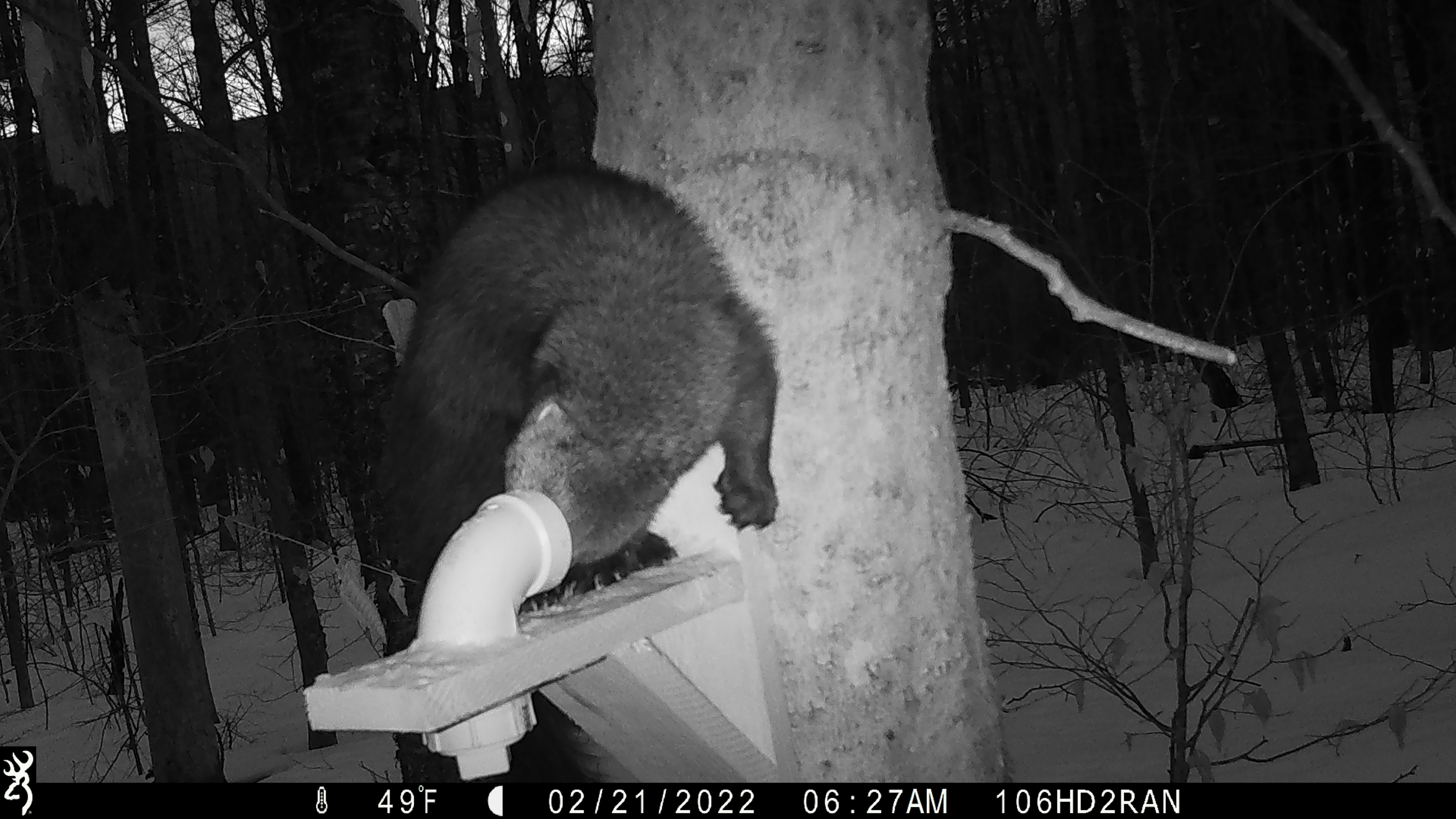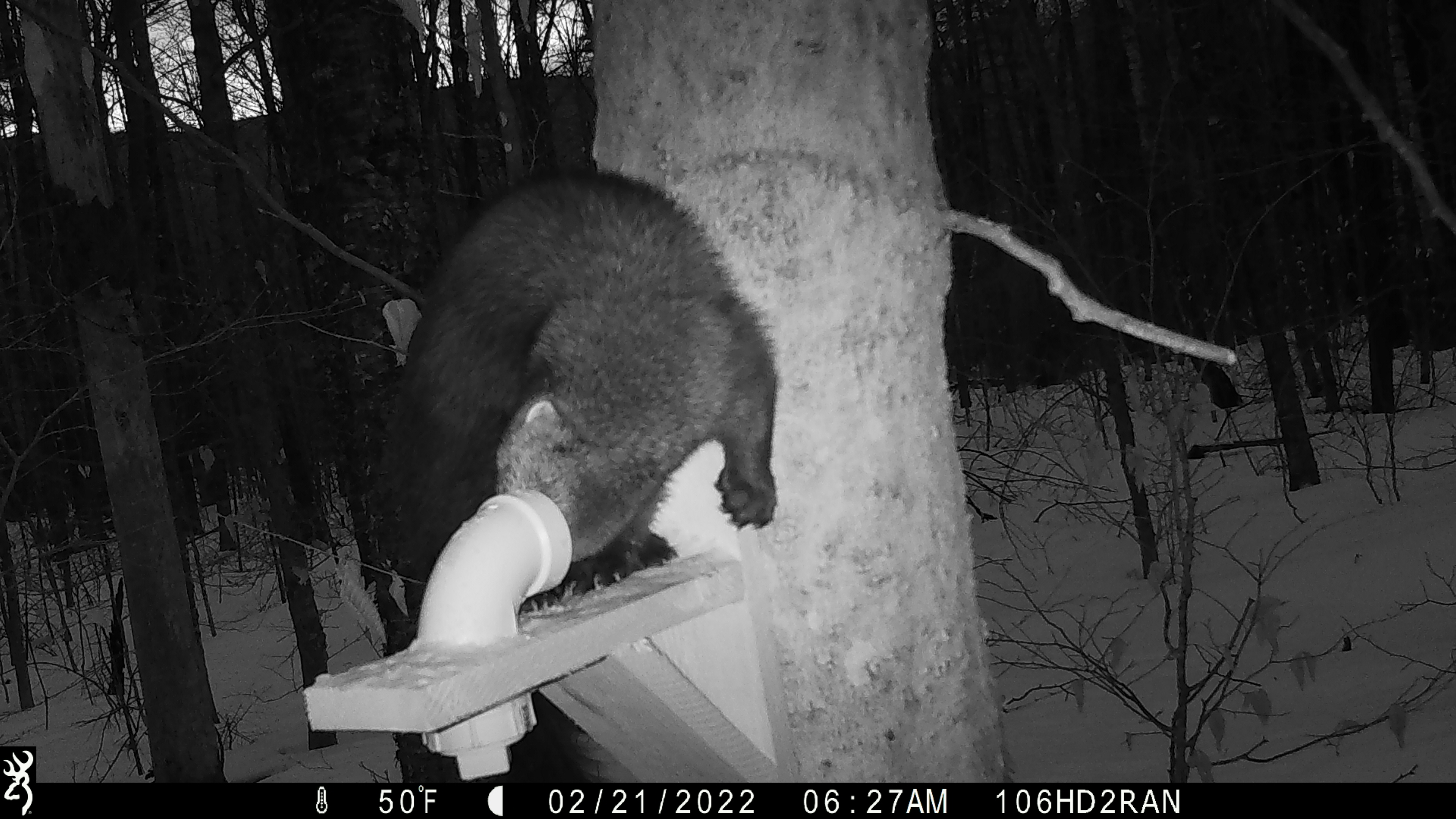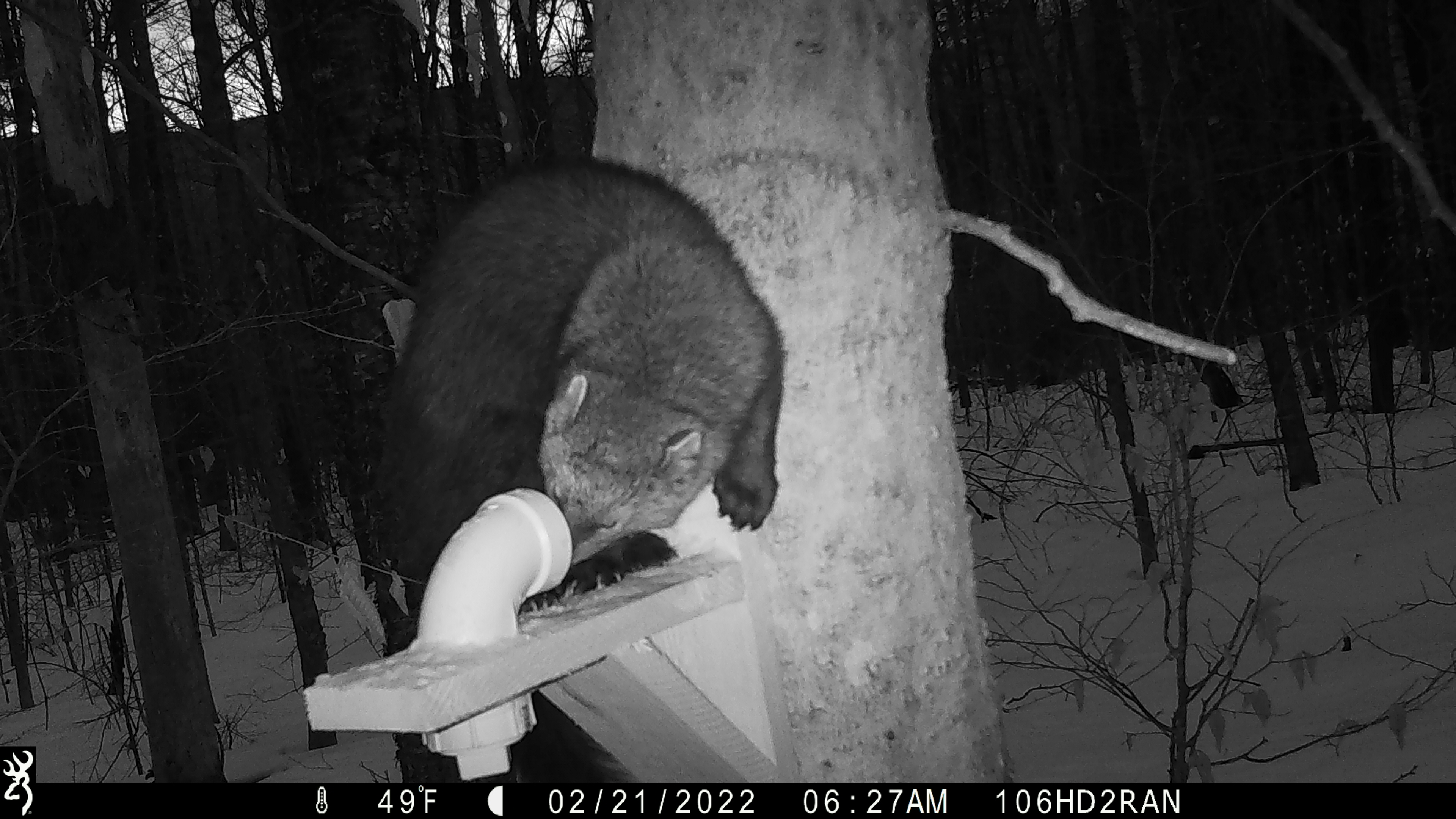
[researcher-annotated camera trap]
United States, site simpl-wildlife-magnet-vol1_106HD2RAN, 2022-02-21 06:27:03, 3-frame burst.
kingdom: Animalia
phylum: Chordata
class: Mammalia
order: Carnivora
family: Mustelidae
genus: Pekania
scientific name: Pekania pennanti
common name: fisher